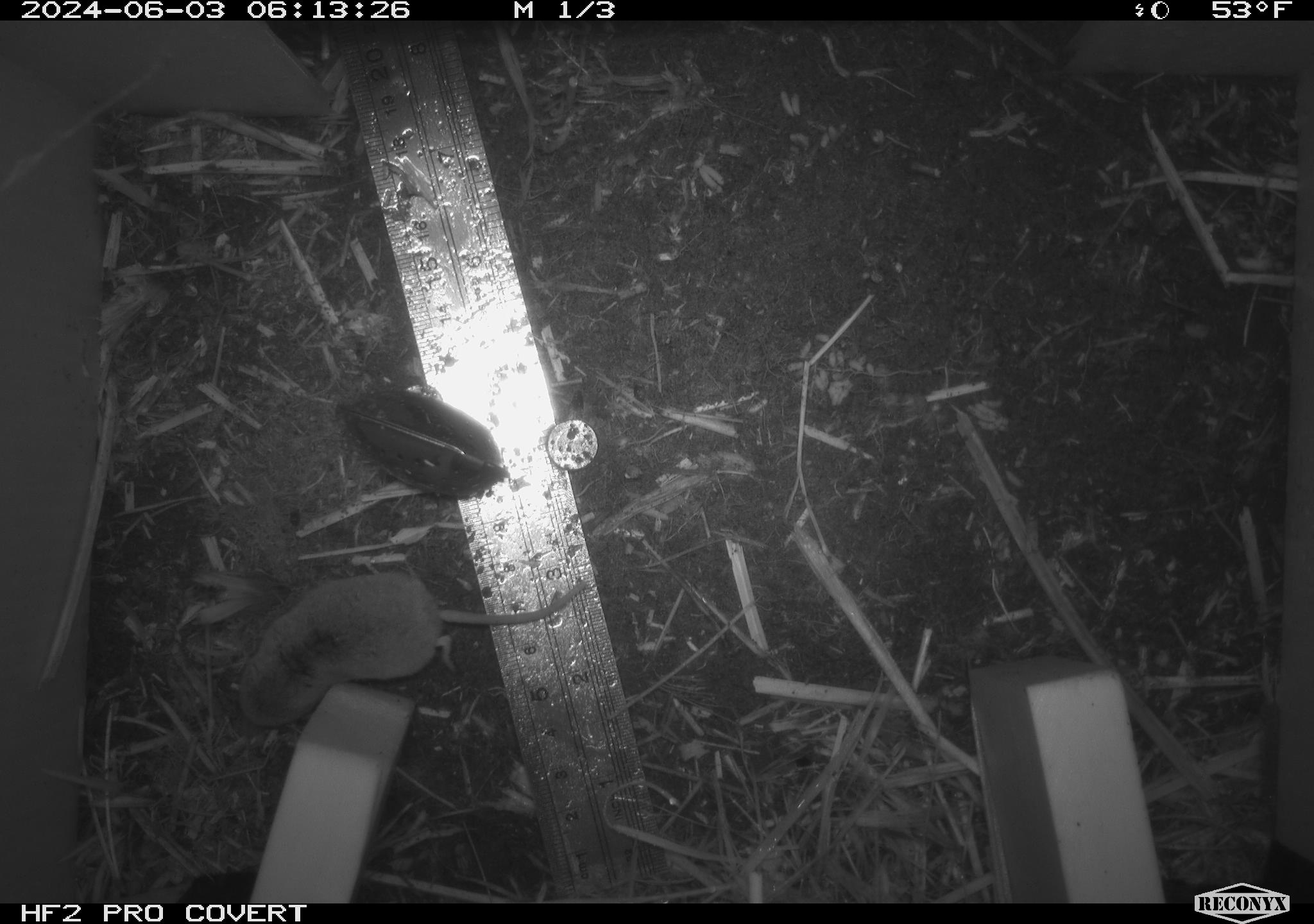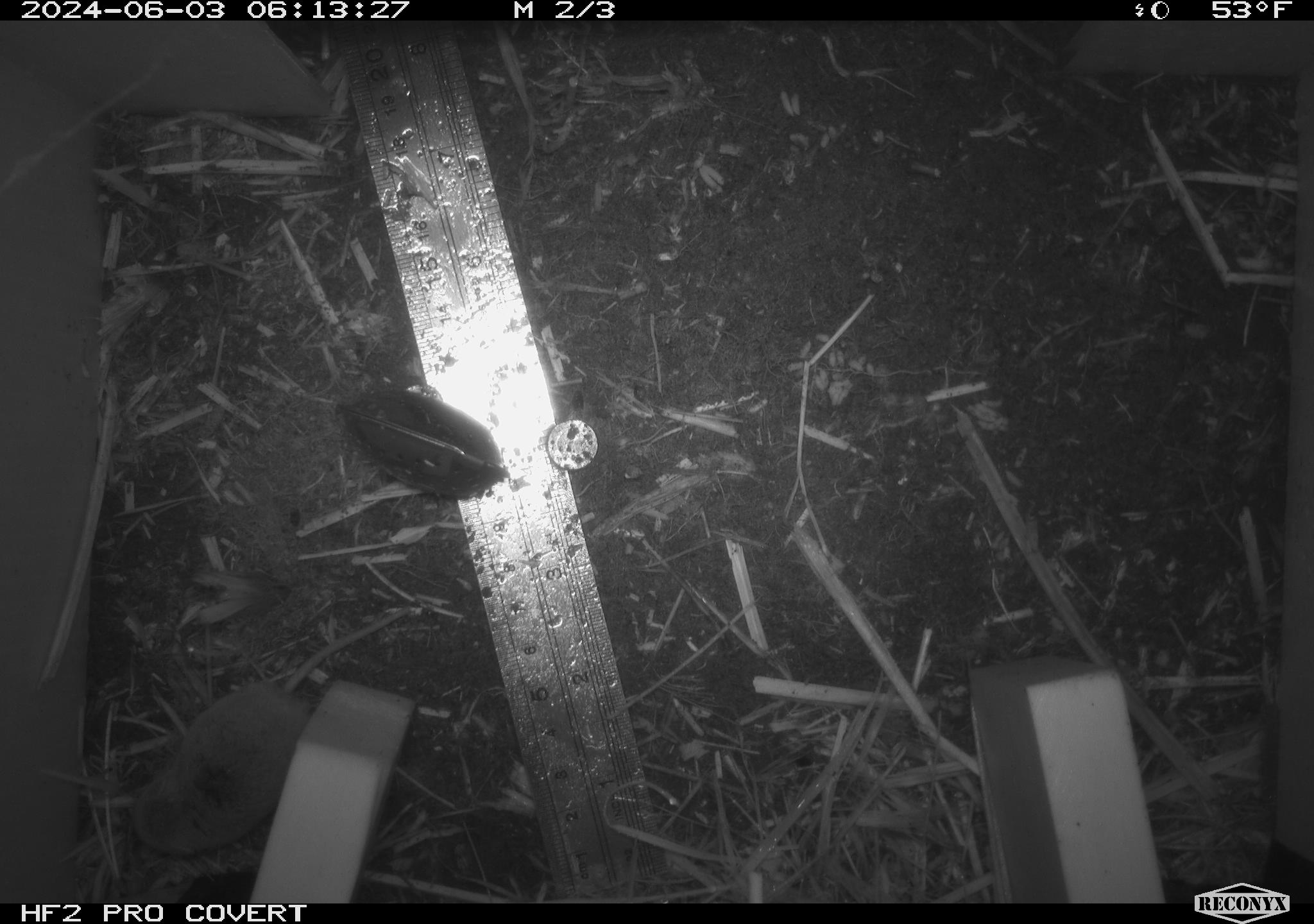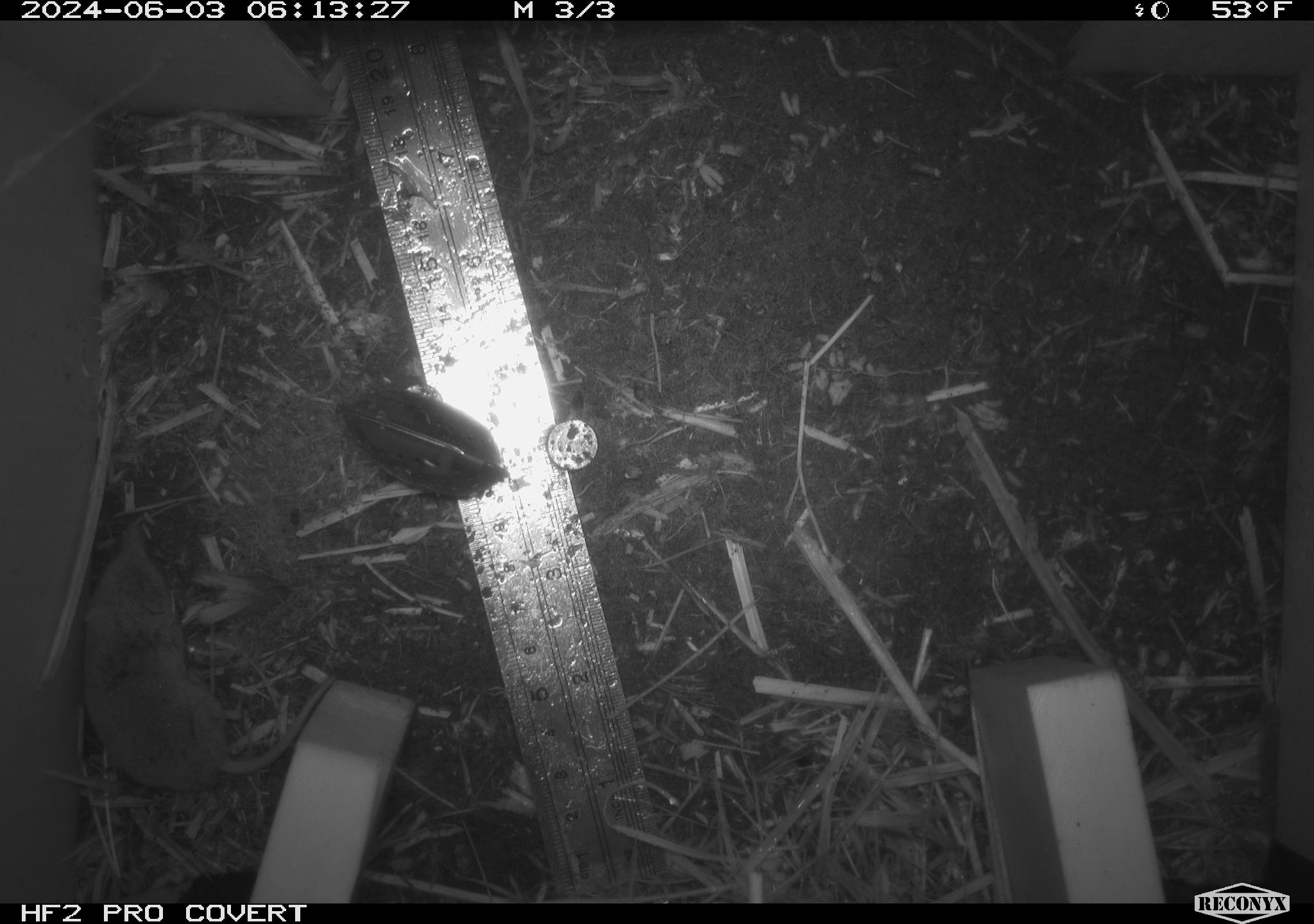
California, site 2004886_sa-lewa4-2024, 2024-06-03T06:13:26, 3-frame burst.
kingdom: Animalia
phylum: Chordata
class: Mammalia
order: Eulipotyphla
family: Soricidae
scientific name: Soricidae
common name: shrews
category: soricidae family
Soricidae family (shrews) (Soricidae).